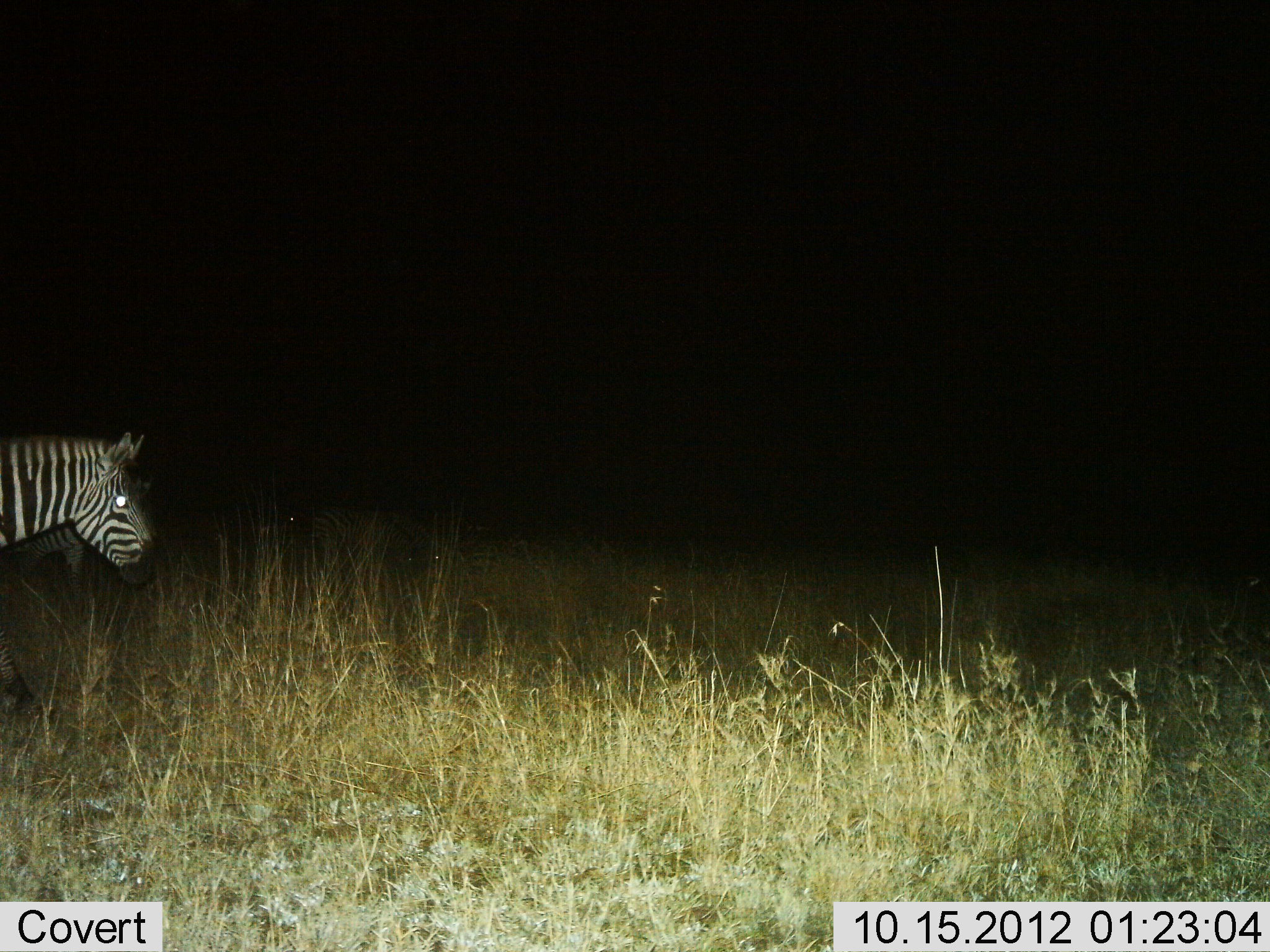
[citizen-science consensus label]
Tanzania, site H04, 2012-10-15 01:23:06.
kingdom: Animalia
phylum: Chordata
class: Mammalia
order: Perissodactyla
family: Equidae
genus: Equus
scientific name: Equus quagga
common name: plains zebra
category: zebra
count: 2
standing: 40%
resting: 0%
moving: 60%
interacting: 0%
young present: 0%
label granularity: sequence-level